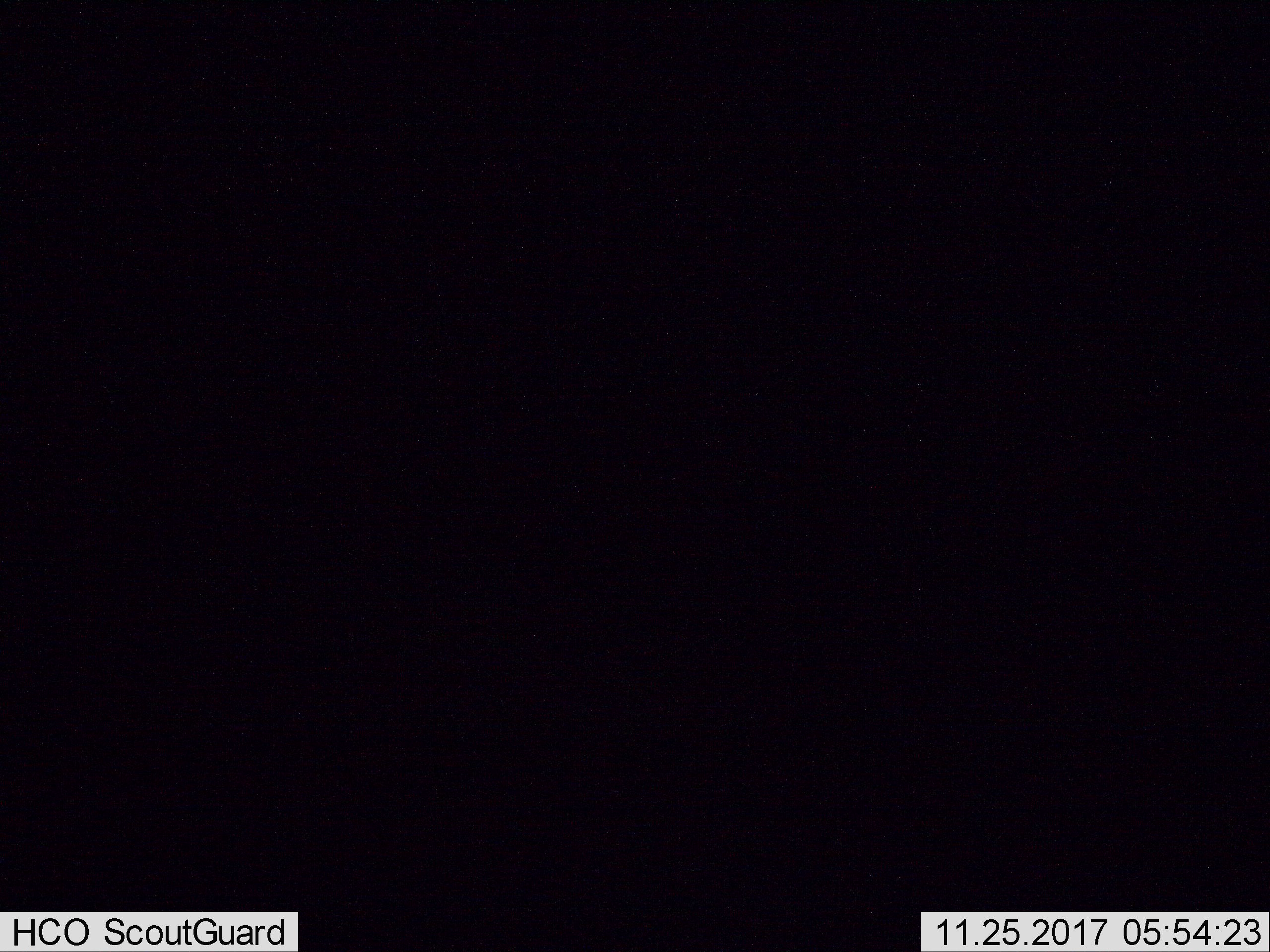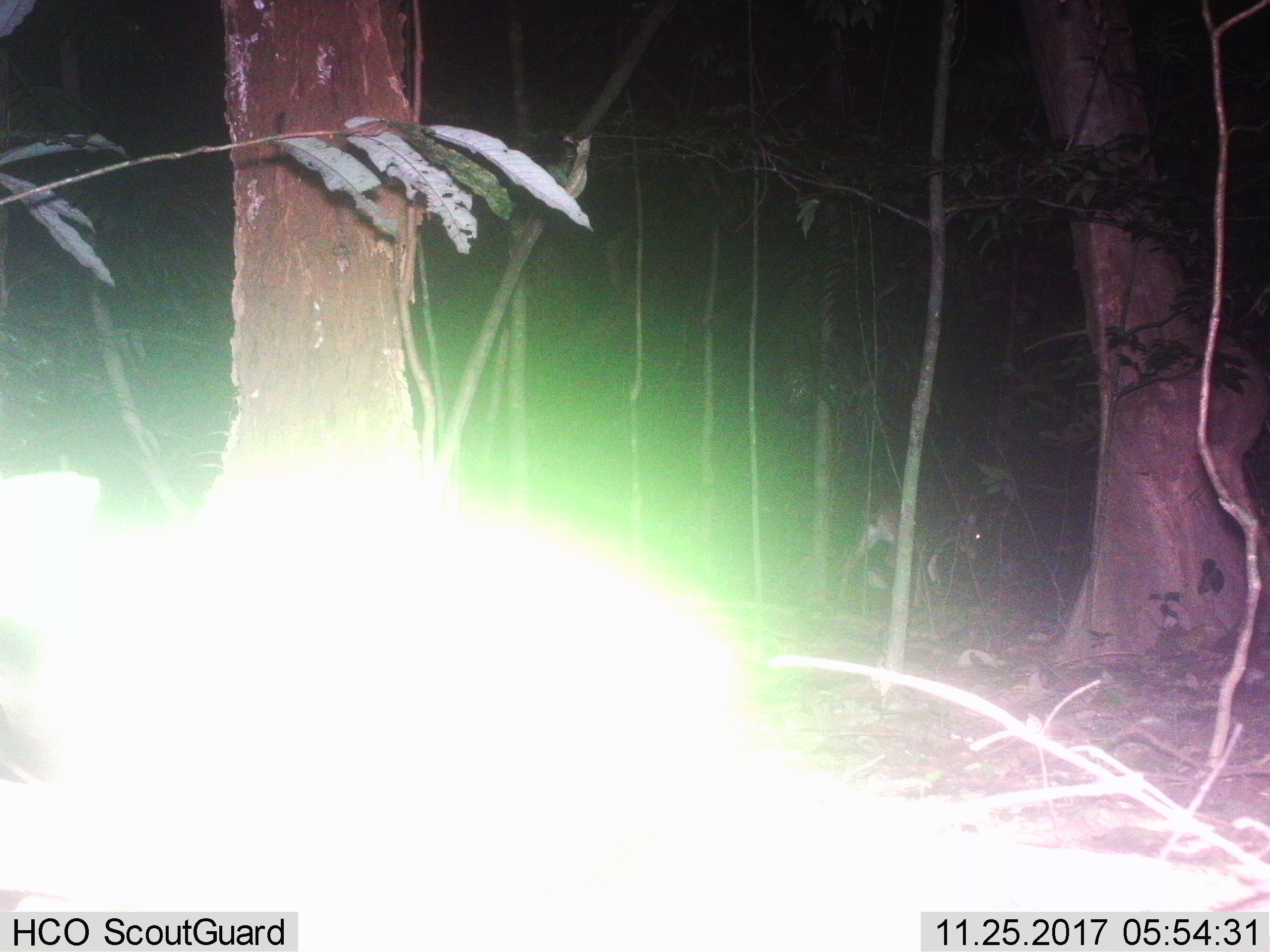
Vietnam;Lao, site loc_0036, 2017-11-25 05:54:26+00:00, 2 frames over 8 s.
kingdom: Animalia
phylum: Chordata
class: Mammalia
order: Artiodactyla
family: Cervidae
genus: Muntiacus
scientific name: Muntiacus vuquangensis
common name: large-antlered muntjac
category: large antlered muntjac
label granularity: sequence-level